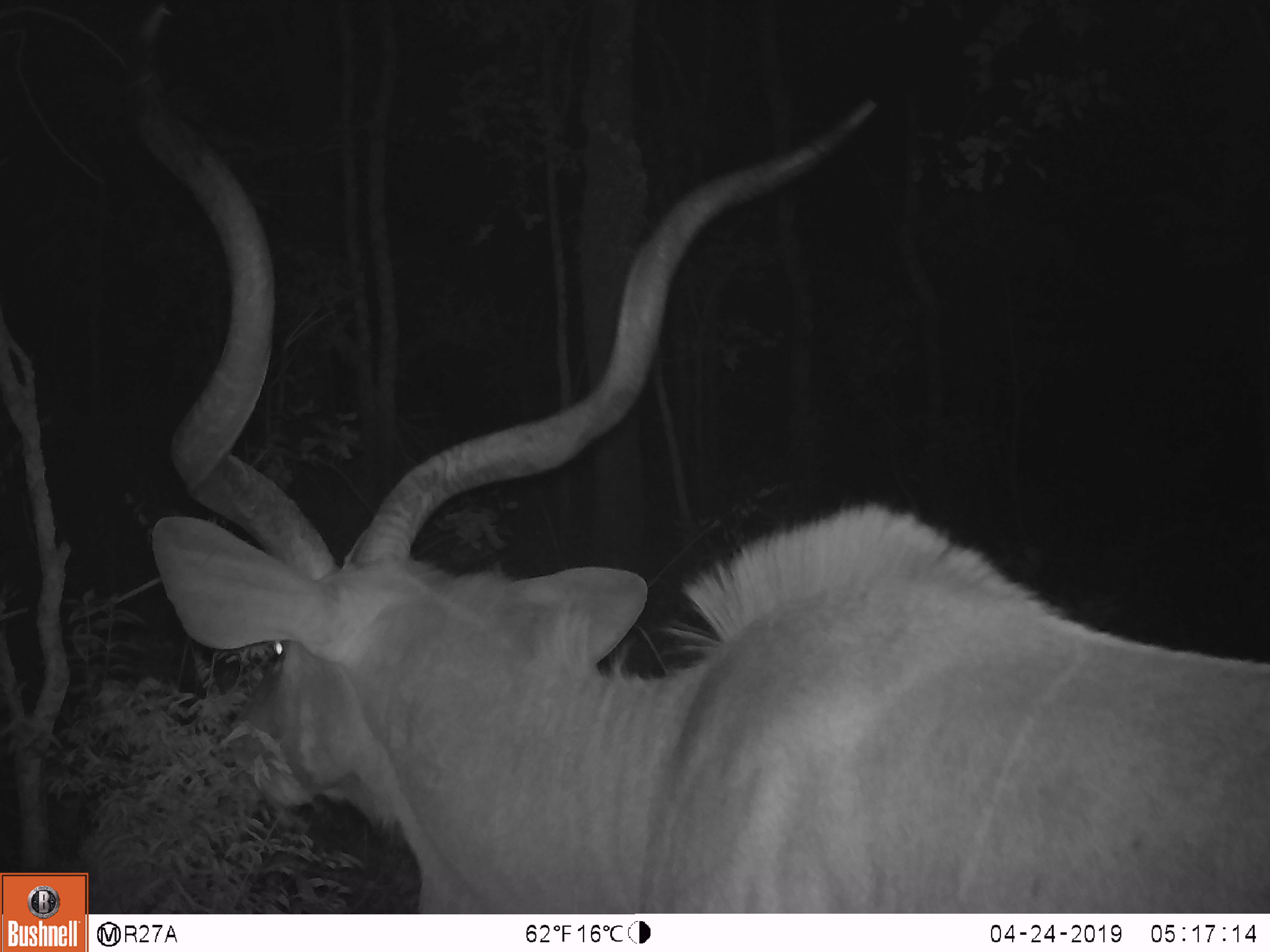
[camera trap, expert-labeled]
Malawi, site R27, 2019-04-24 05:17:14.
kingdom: Animalia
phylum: Chordata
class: Mammalia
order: Artiodactyla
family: Bovidae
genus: Tragelaphus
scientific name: Tragelaphus strepsiceros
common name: greater kudu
Greater kudu (Tragelaphus strepsiceros), count 1.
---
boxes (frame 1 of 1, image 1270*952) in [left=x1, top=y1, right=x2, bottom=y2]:
greater kudu: [left=125, top=7, right=1268, bottom=908]